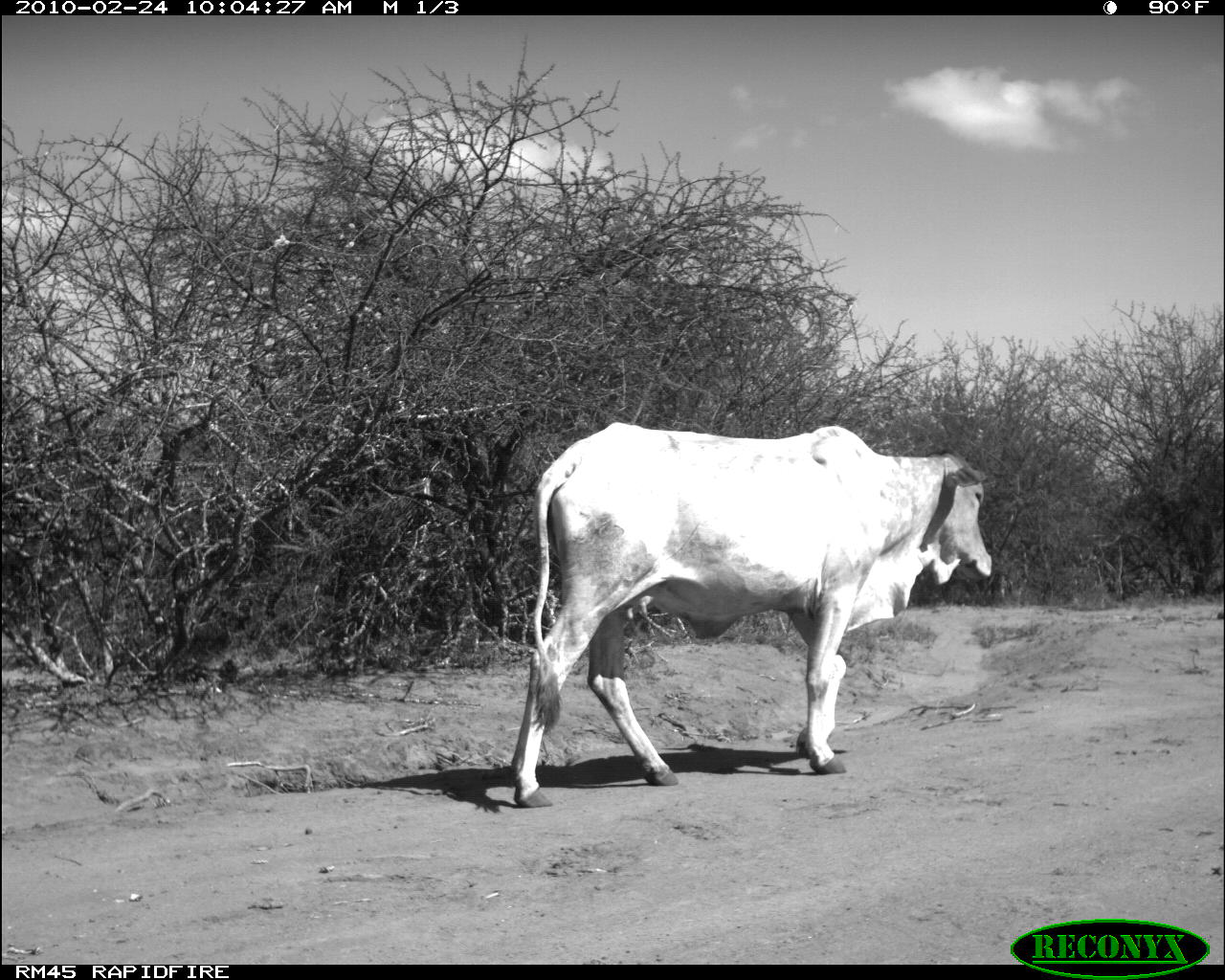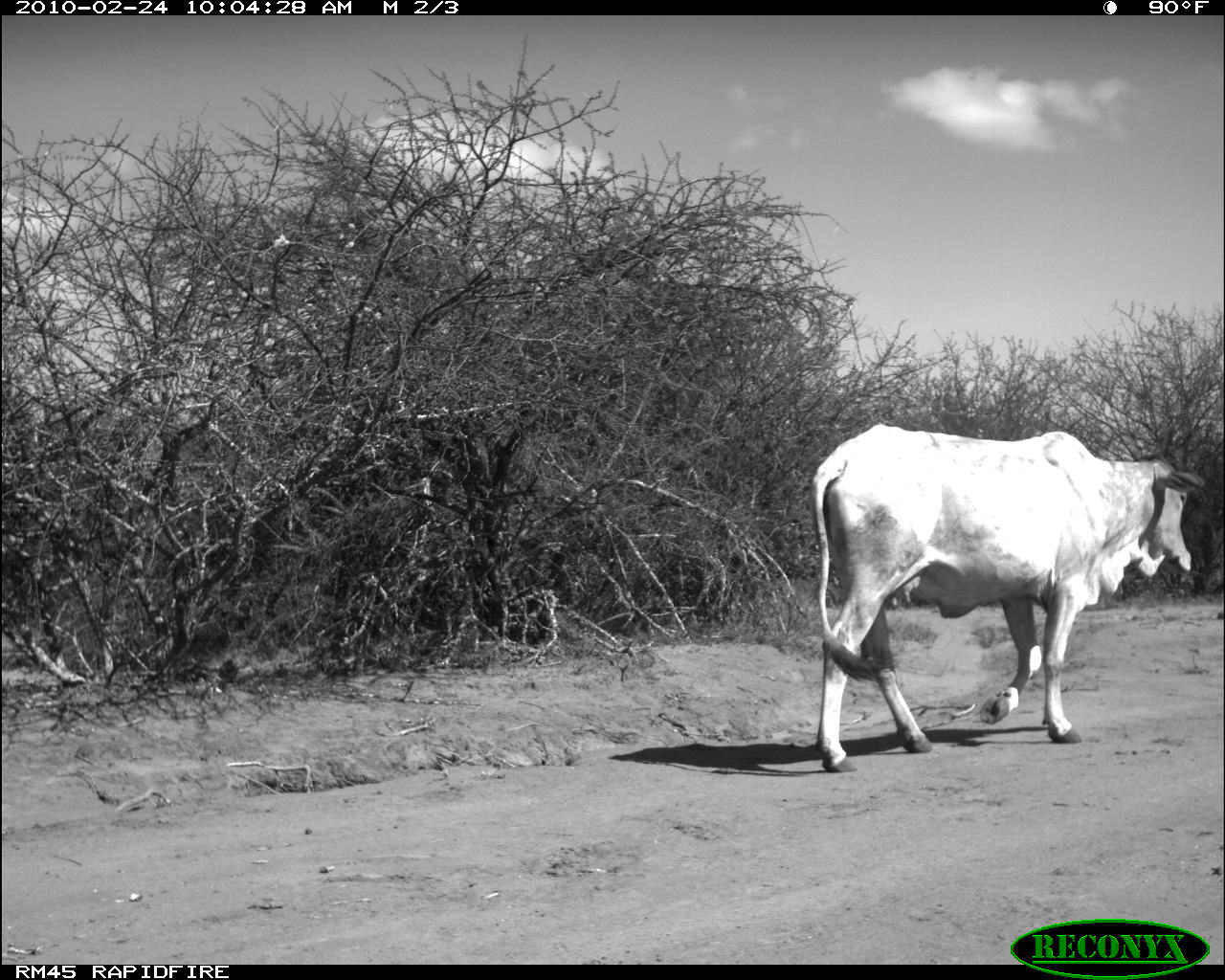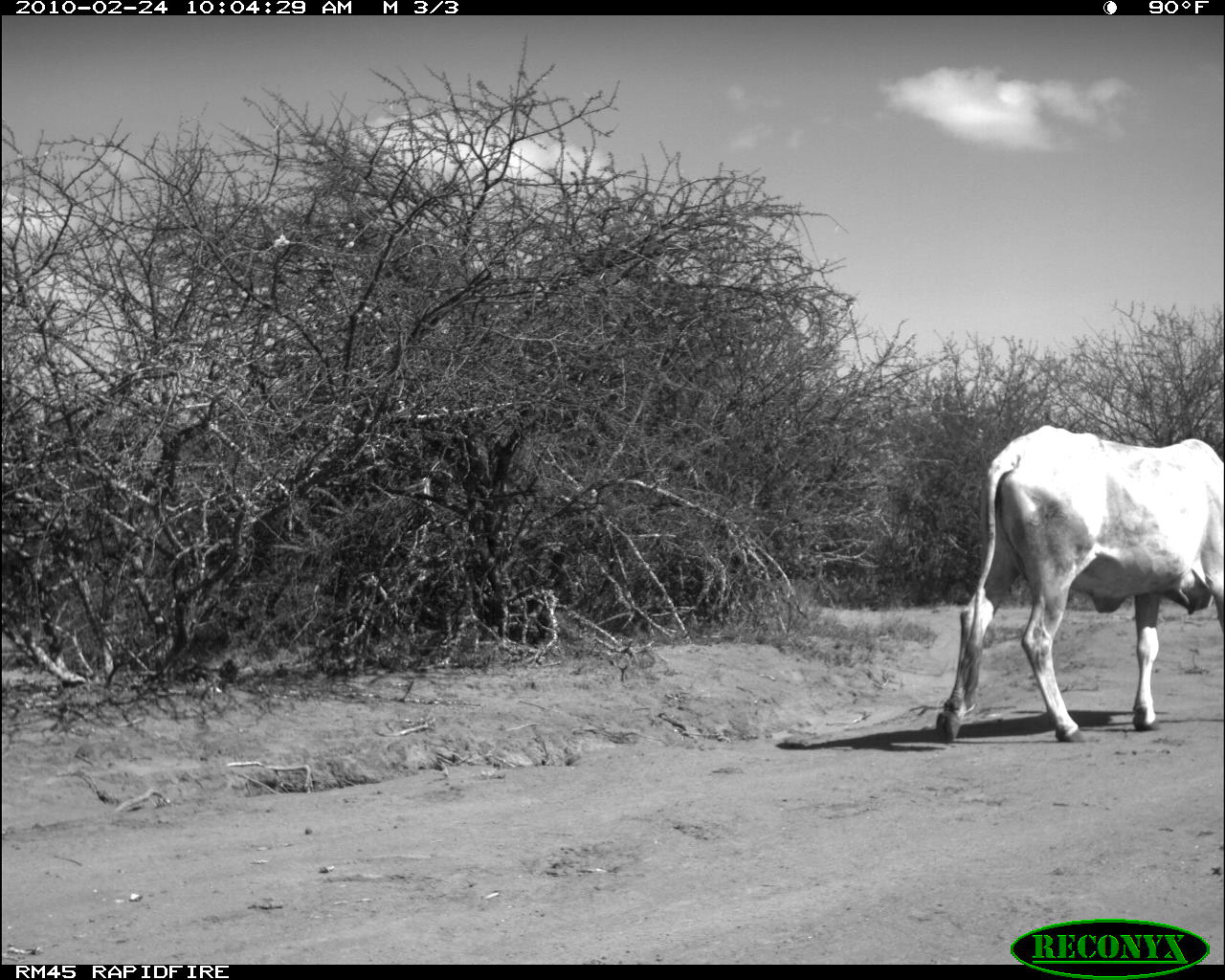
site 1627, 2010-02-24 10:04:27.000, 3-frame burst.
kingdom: Animalia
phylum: Chordata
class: Mammalia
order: Artiodactyla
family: Bovidae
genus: Bos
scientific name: Bos taurus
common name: domestic cattle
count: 1